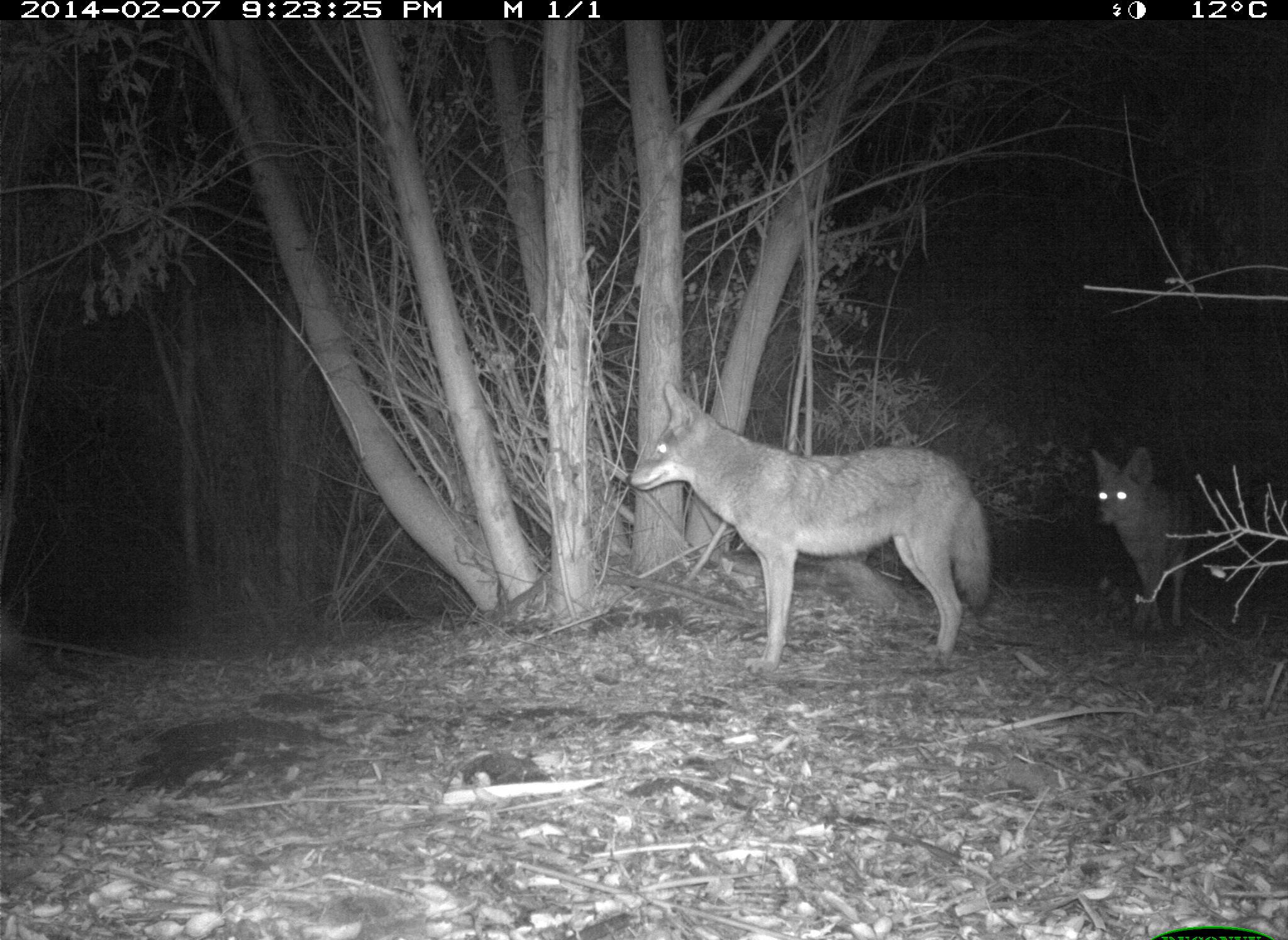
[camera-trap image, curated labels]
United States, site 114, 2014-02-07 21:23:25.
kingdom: Animalia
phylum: Chordata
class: Mammalia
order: Carnivora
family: Canidae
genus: Canis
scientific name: Canis latrans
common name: coyote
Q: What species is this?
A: Coyote (Canis latrans).